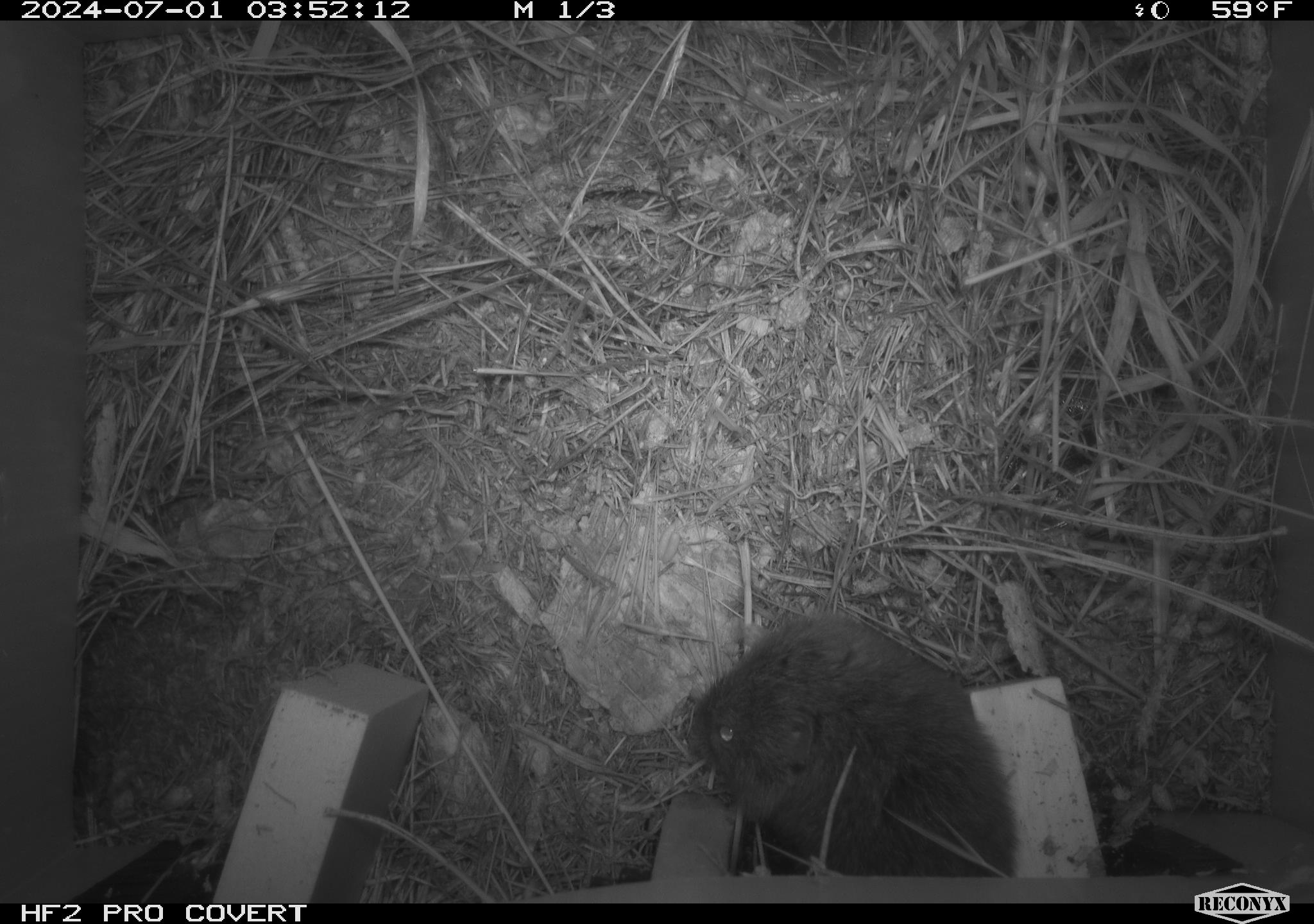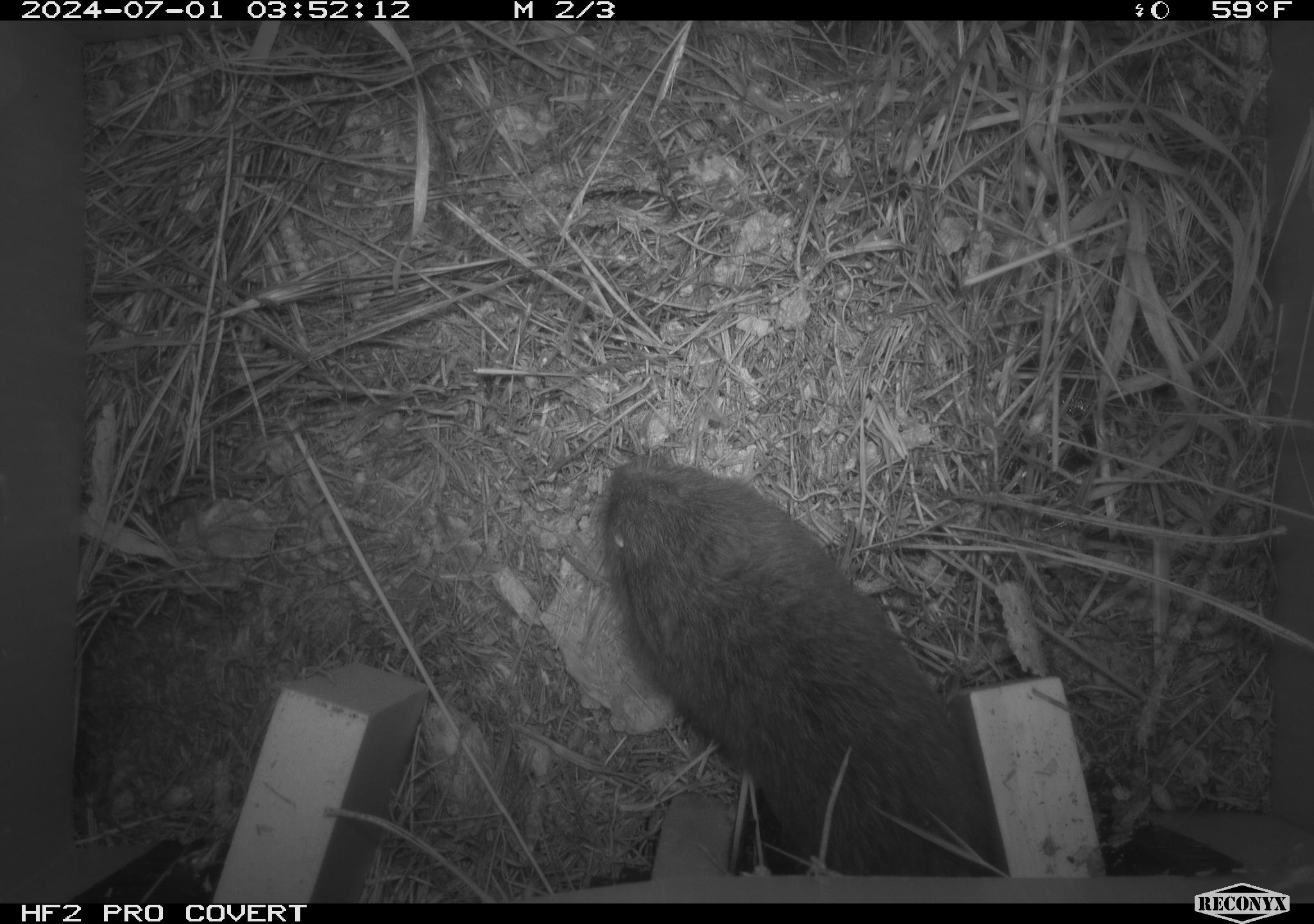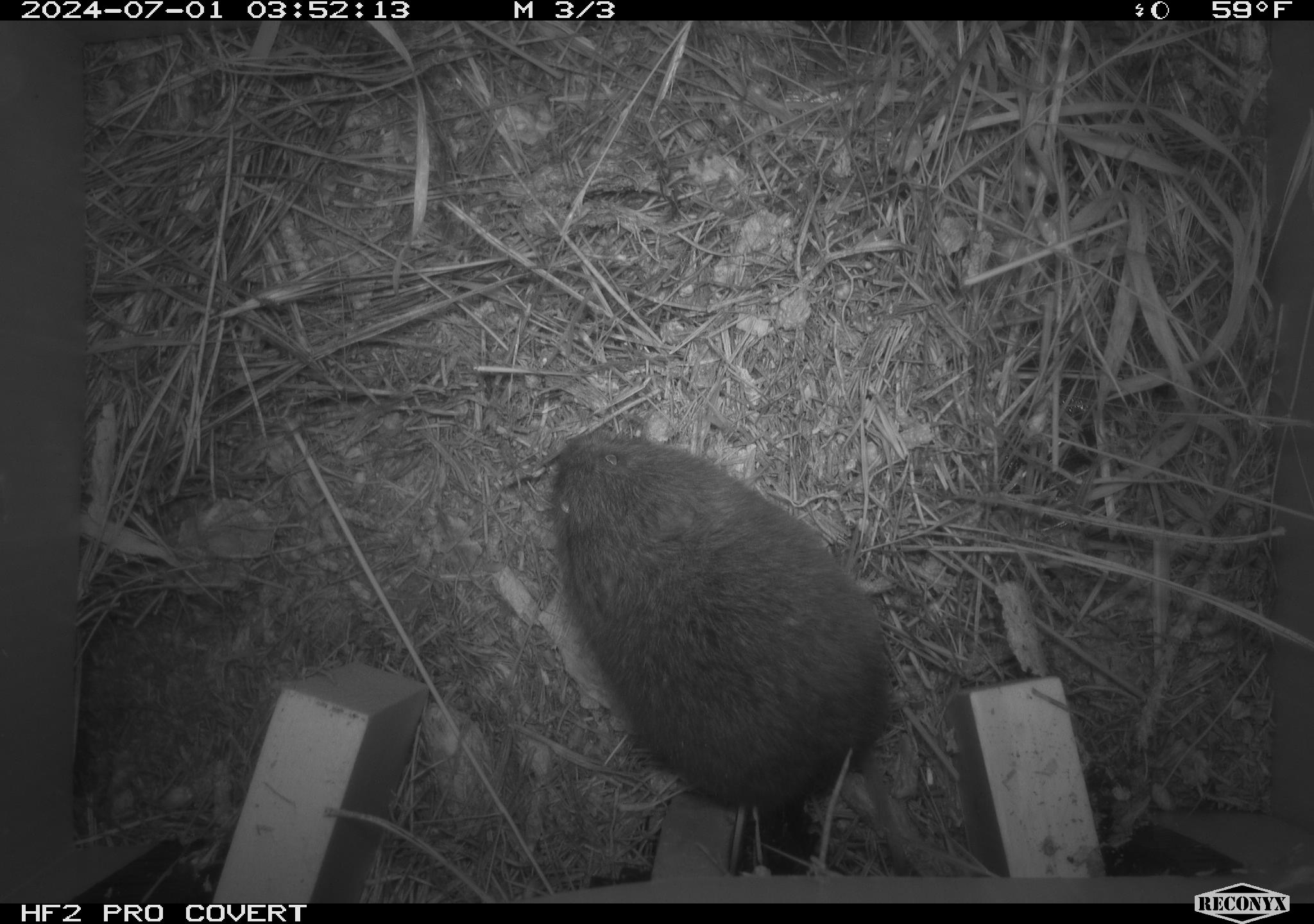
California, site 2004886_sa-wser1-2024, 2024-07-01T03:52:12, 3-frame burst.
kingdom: Animalia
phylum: Chordata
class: Mammalia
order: Rodentia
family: Cricetidae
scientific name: Arvicolinae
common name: voles, lemmings, and muskrats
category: arvicolinae subfamily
Arvicolinae subfamily (voles, lemmings, and muskrats) (Arvicolinae).